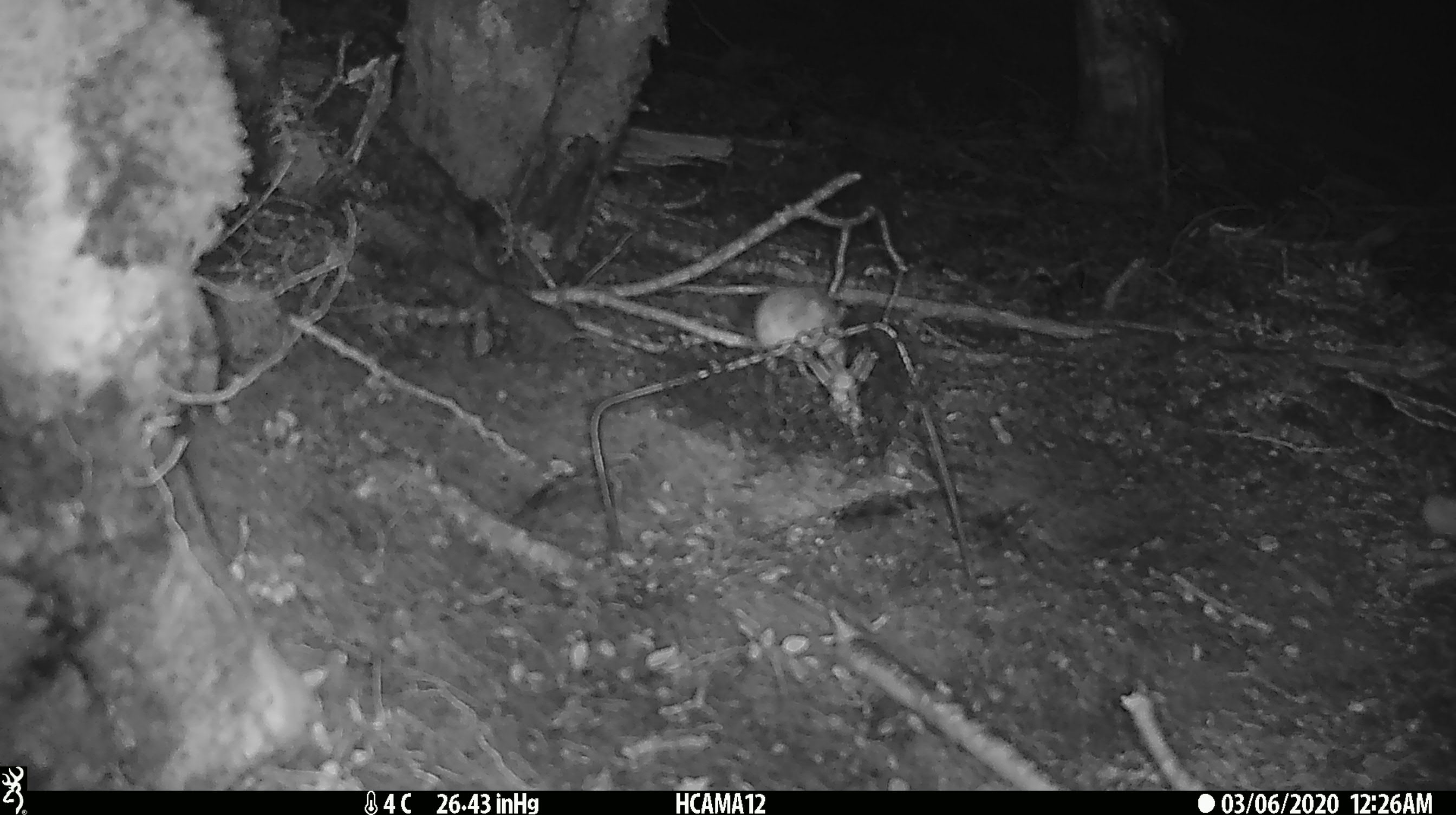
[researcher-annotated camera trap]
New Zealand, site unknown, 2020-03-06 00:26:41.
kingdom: Animalia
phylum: Chordata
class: Mammalia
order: Rodentia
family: Muridae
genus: Mus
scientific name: Mus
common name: mouse